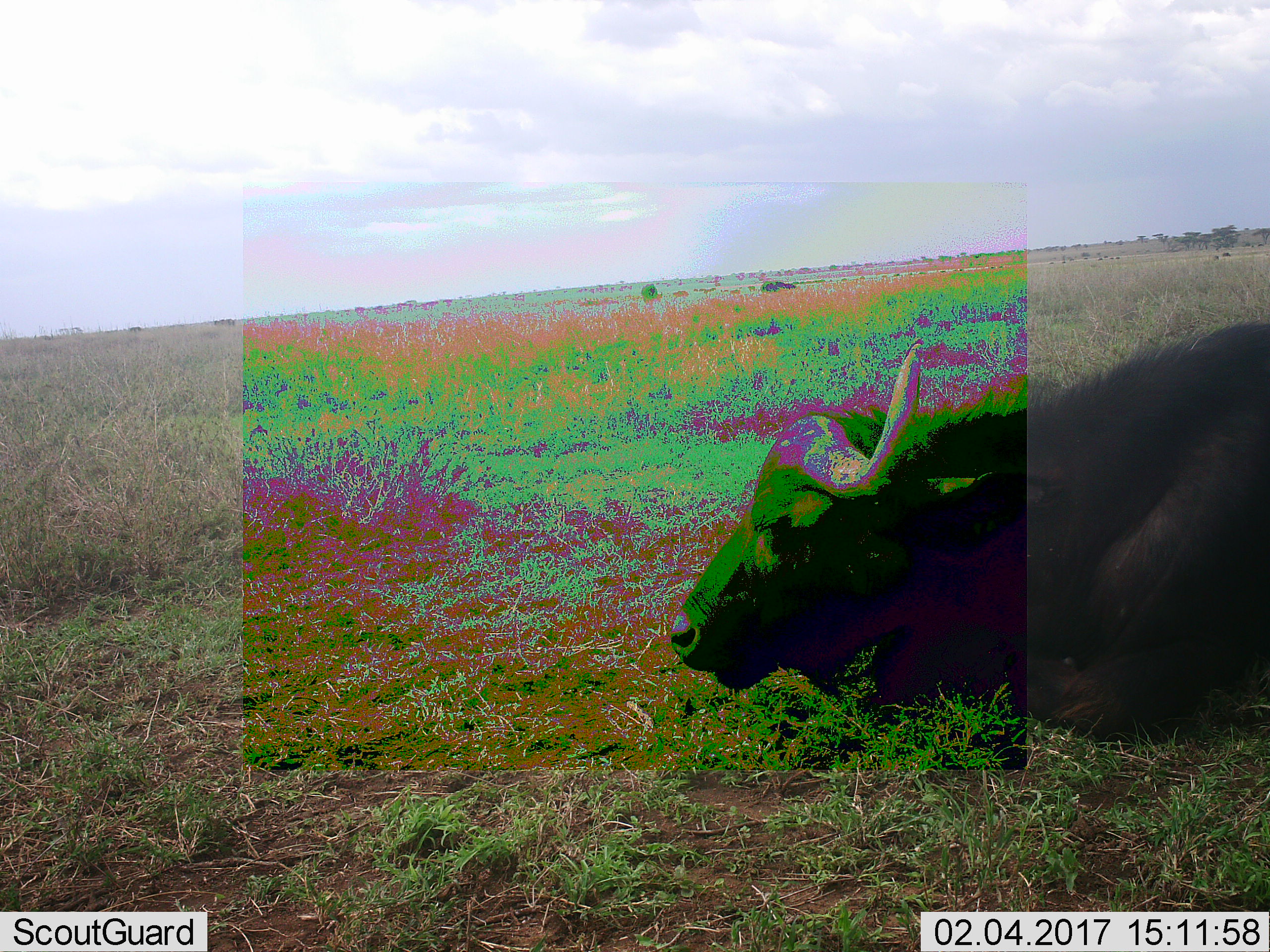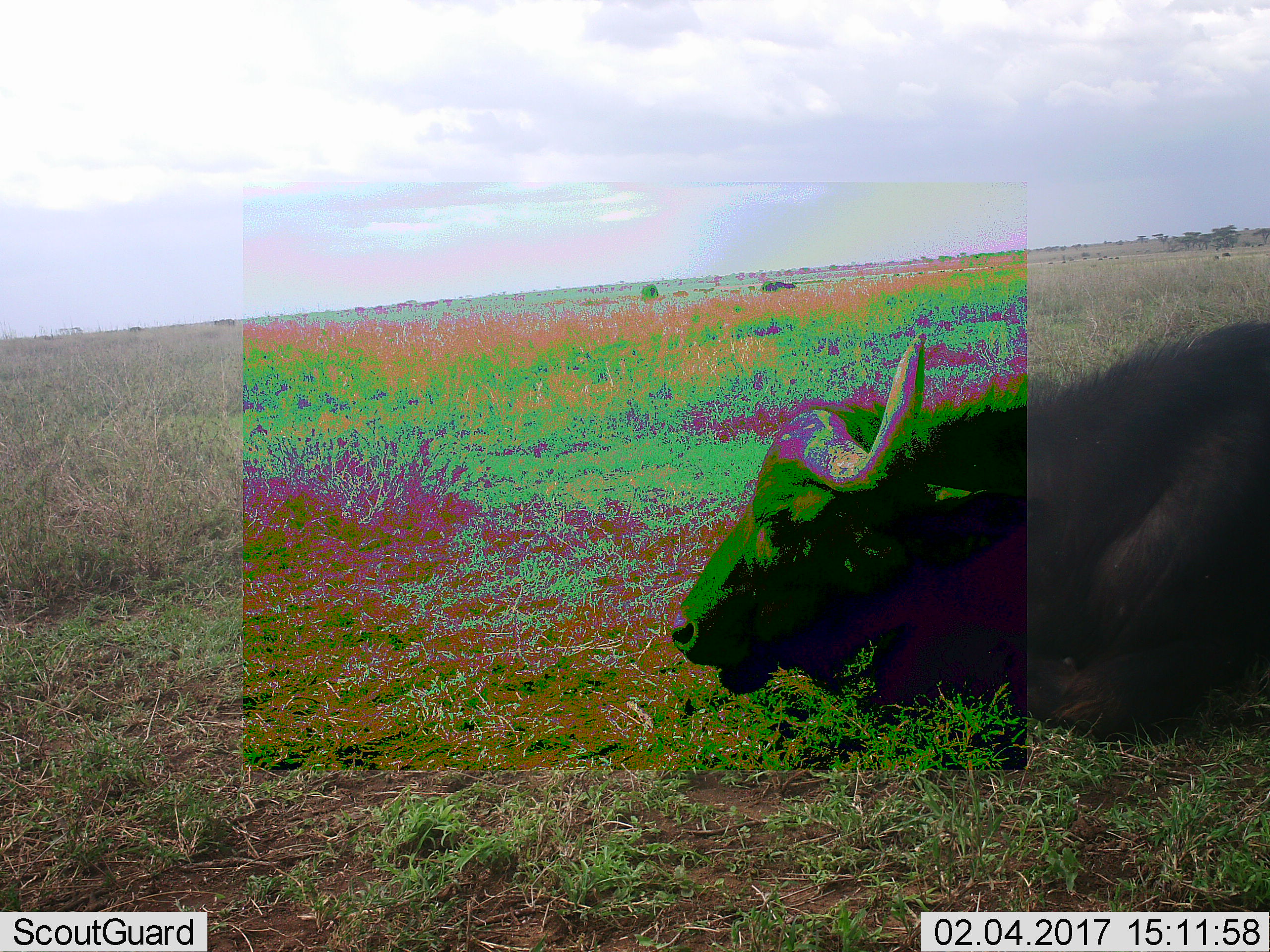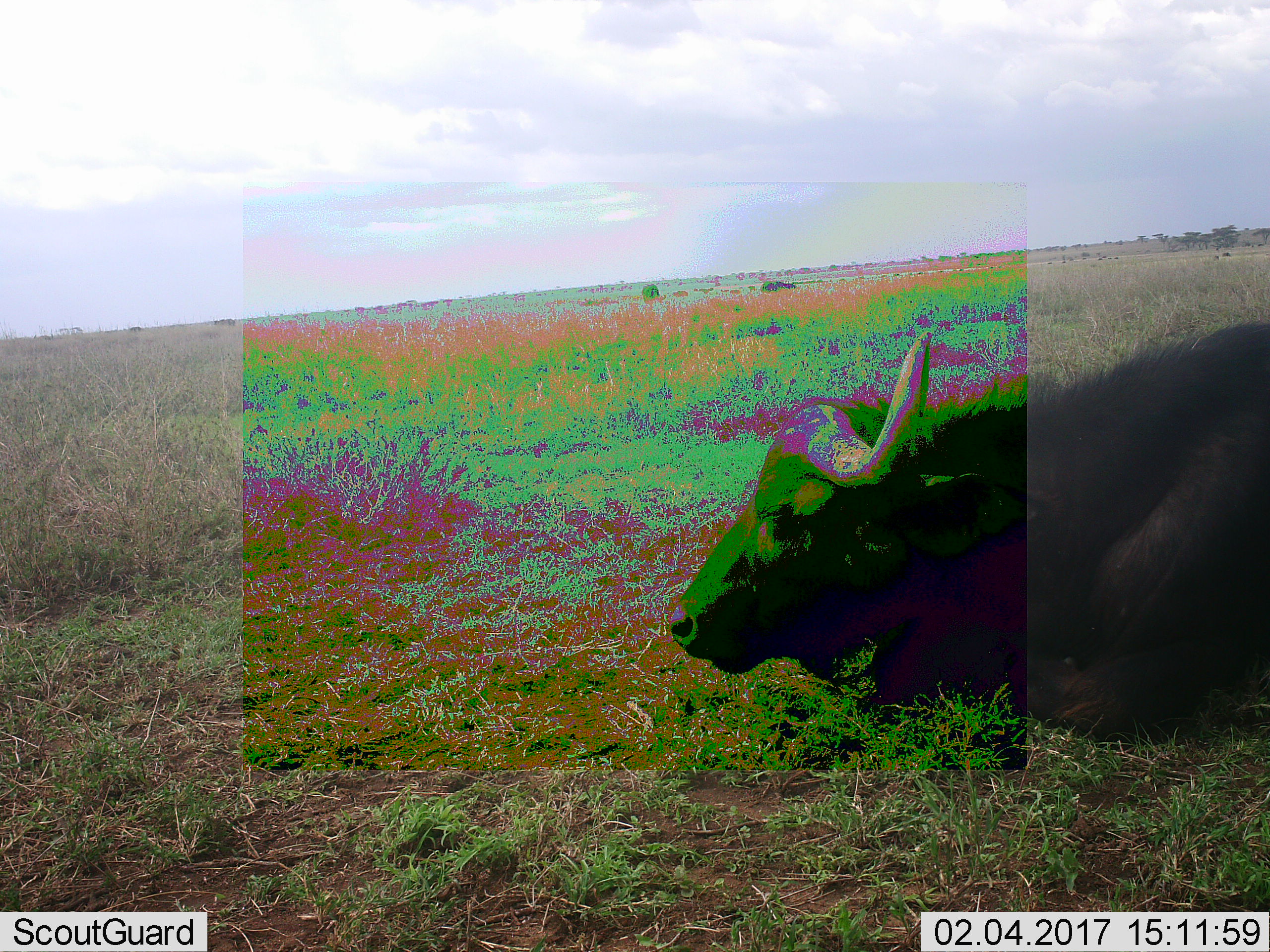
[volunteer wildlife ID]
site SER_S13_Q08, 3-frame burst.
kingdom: Animalia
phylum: Chordata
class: Mammalia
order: Artiodactyla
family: Bovidae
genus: Syncerus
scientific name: Syncerus caffer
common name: african buffalo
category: buffalo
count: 1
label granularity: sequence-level